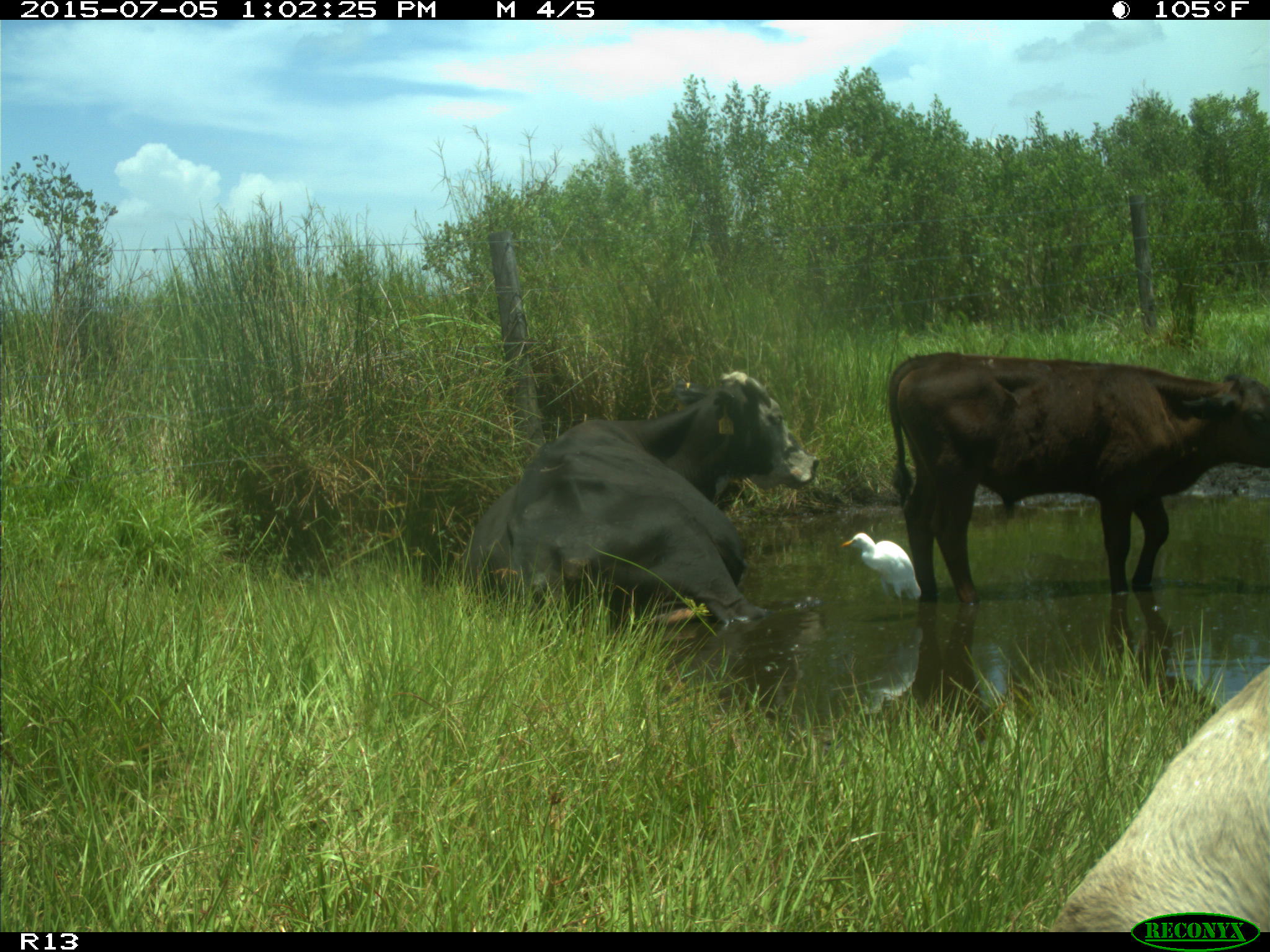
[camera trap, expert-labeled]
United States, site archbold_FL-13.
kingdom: Animalia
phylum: Chordata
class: Mammalia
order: Artiodactyla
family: Bovidae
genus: Bos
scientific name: Bos taurus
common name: domestic cow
Bos taurus (domestic cow).